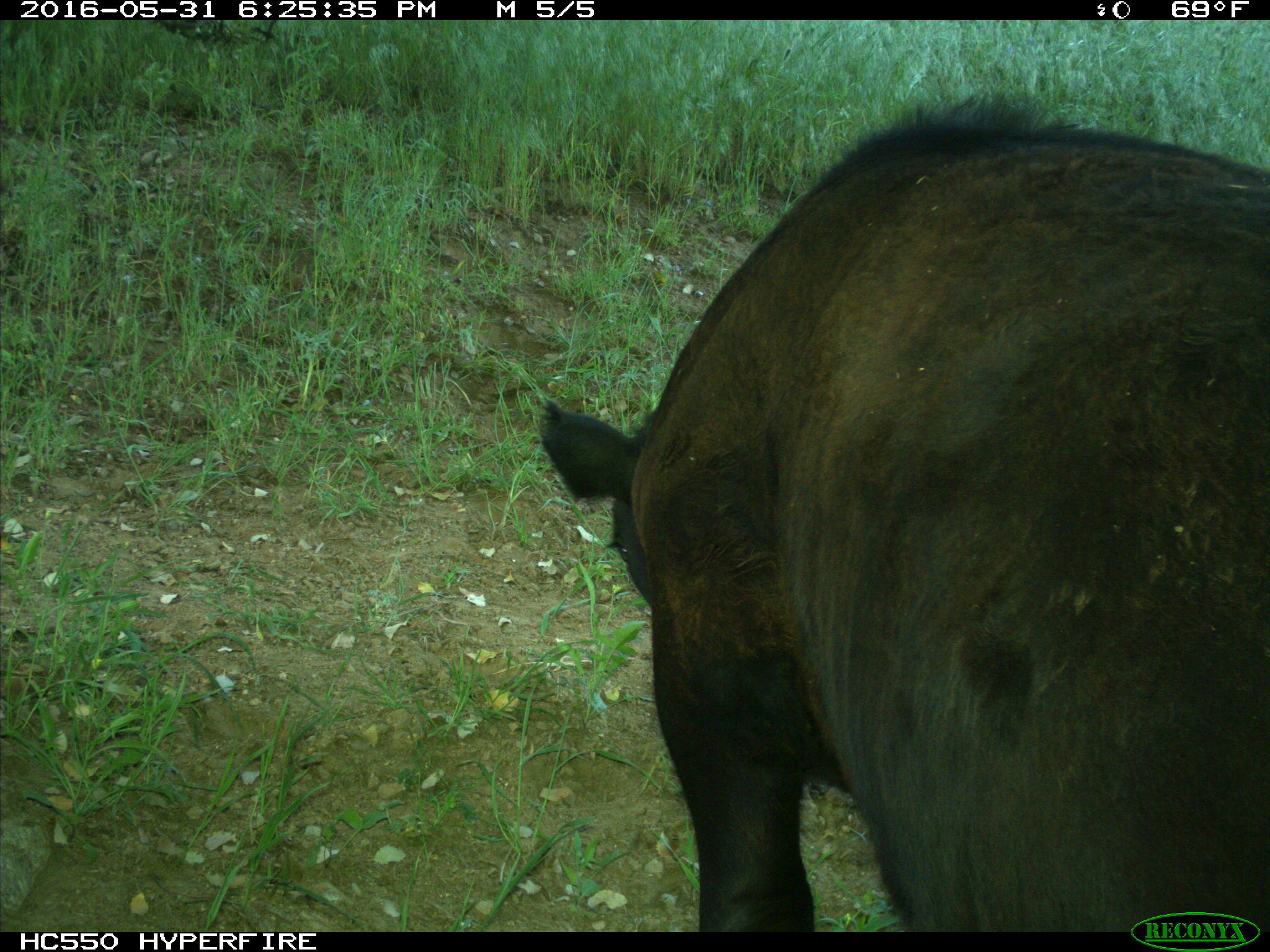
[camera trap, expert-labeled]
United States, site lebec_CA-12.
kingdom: Animalia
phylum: Chordata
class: Mammalia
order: Artiodactyla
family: Bovidae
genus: Bos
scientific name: Bos taurus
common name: domestic cow